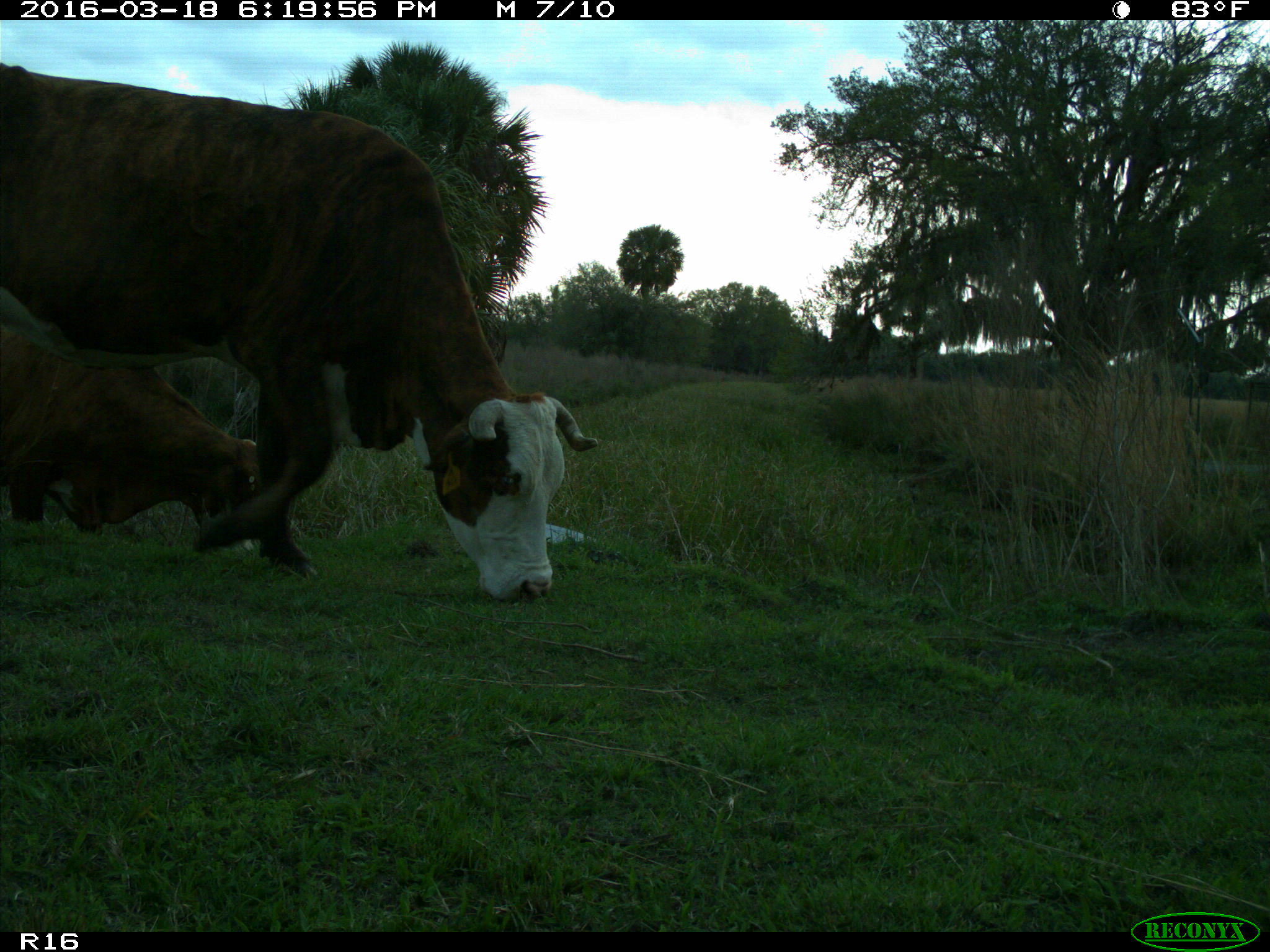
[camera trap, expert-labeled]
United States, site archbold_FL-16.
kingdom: Animalia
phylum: Chordata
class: Mammalia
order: Artiodactyla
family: Bovidae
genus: Bos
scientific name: Bos taurus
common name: domestic cow